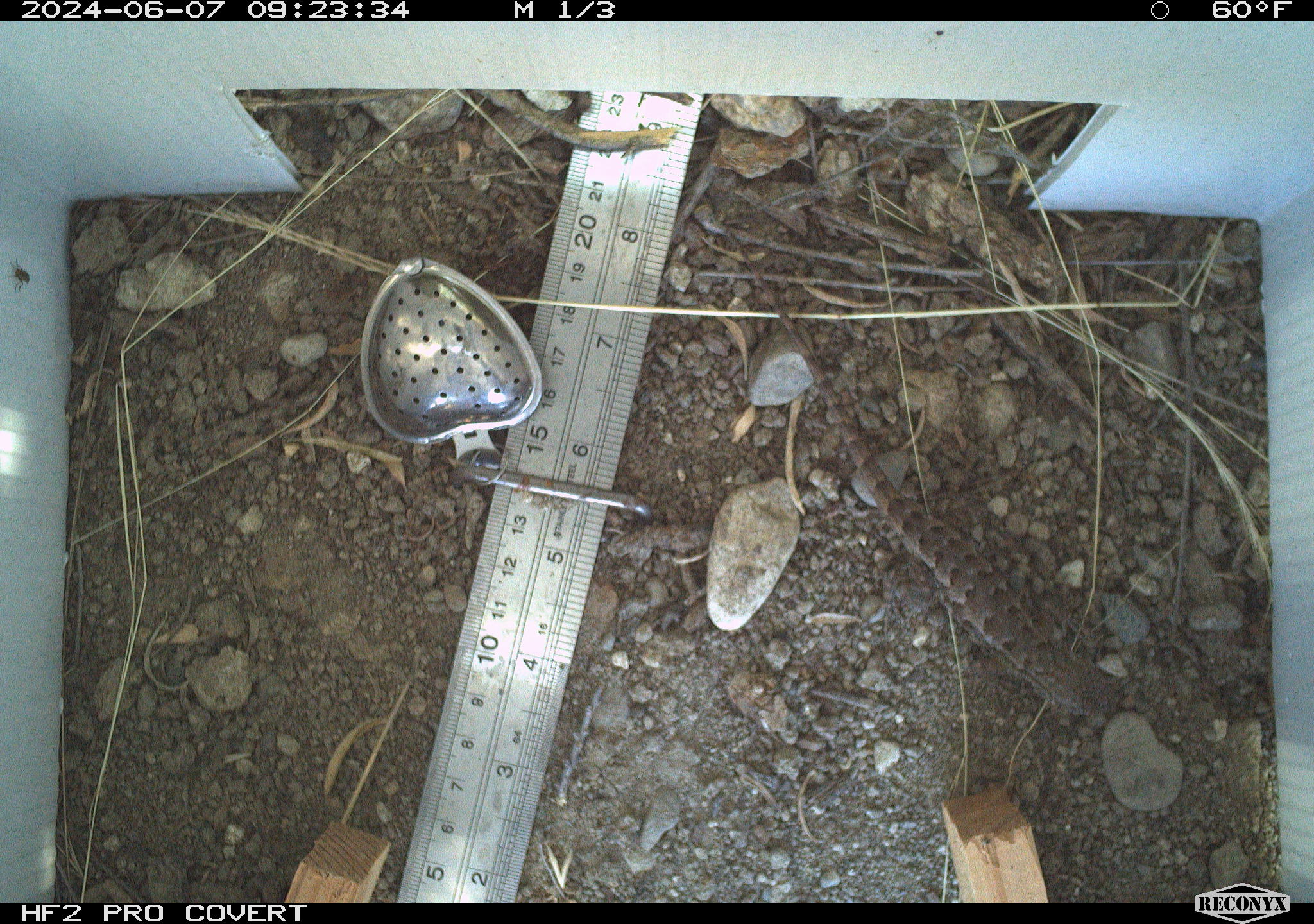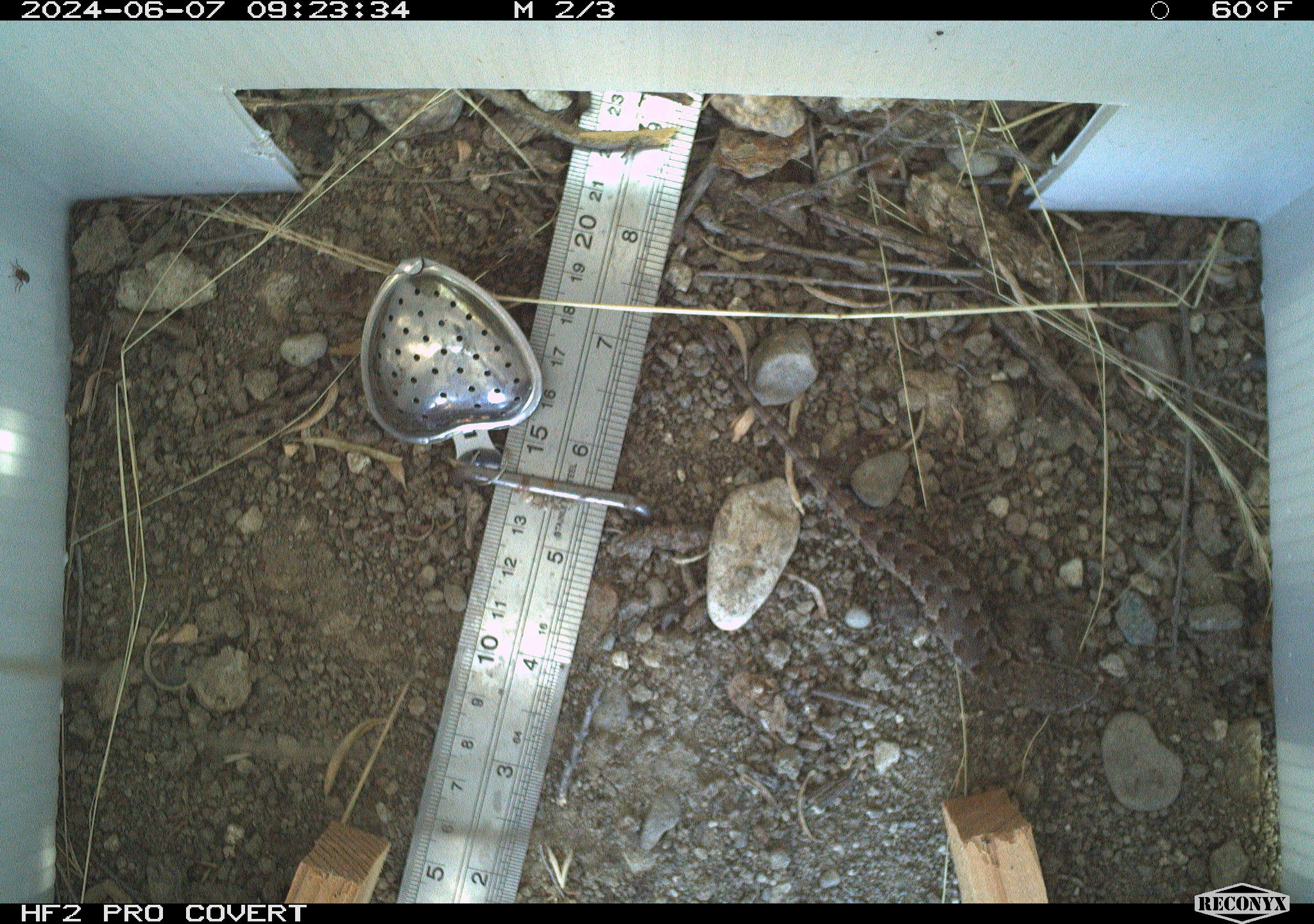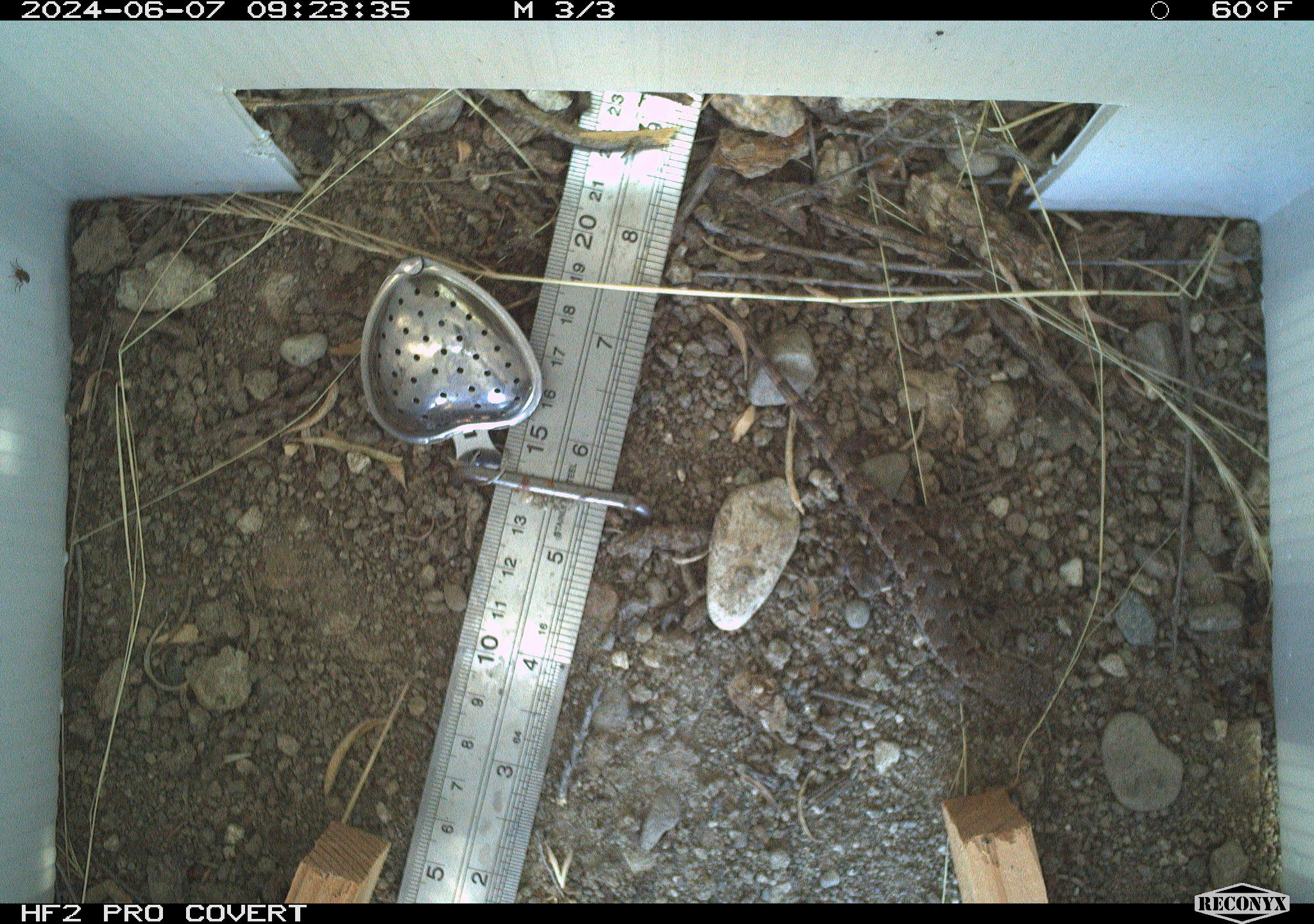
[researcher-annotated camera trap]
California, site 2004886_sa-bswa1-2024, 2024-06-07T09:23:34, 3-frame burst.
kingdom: Animalia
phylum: Chordata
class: Reptilia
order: Squamata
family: Phrynosomatidae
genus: Sceloporus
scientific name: Sceloporus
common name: spiny lizards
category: sceloporus species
Sceloporus species (spiny lizards) (Sceloporus).